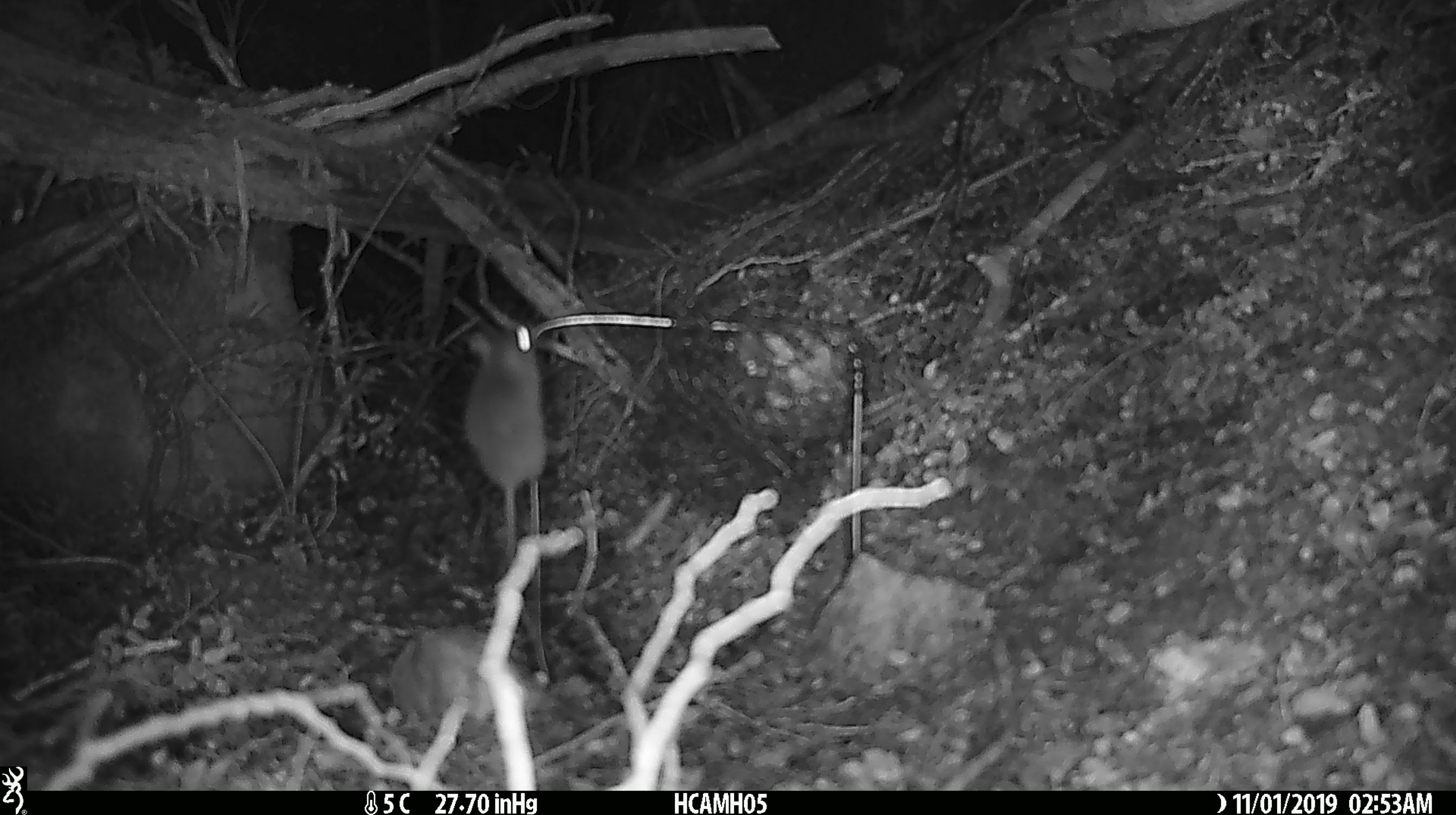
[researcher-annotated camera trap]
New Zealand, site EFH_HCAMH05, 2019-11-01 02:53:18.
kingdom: Animalia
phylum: Chordata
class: Mammalia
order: Rodentia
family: Muridae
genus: Mus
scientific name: Mus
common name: mouse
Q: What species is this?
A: Mouse (Mus).